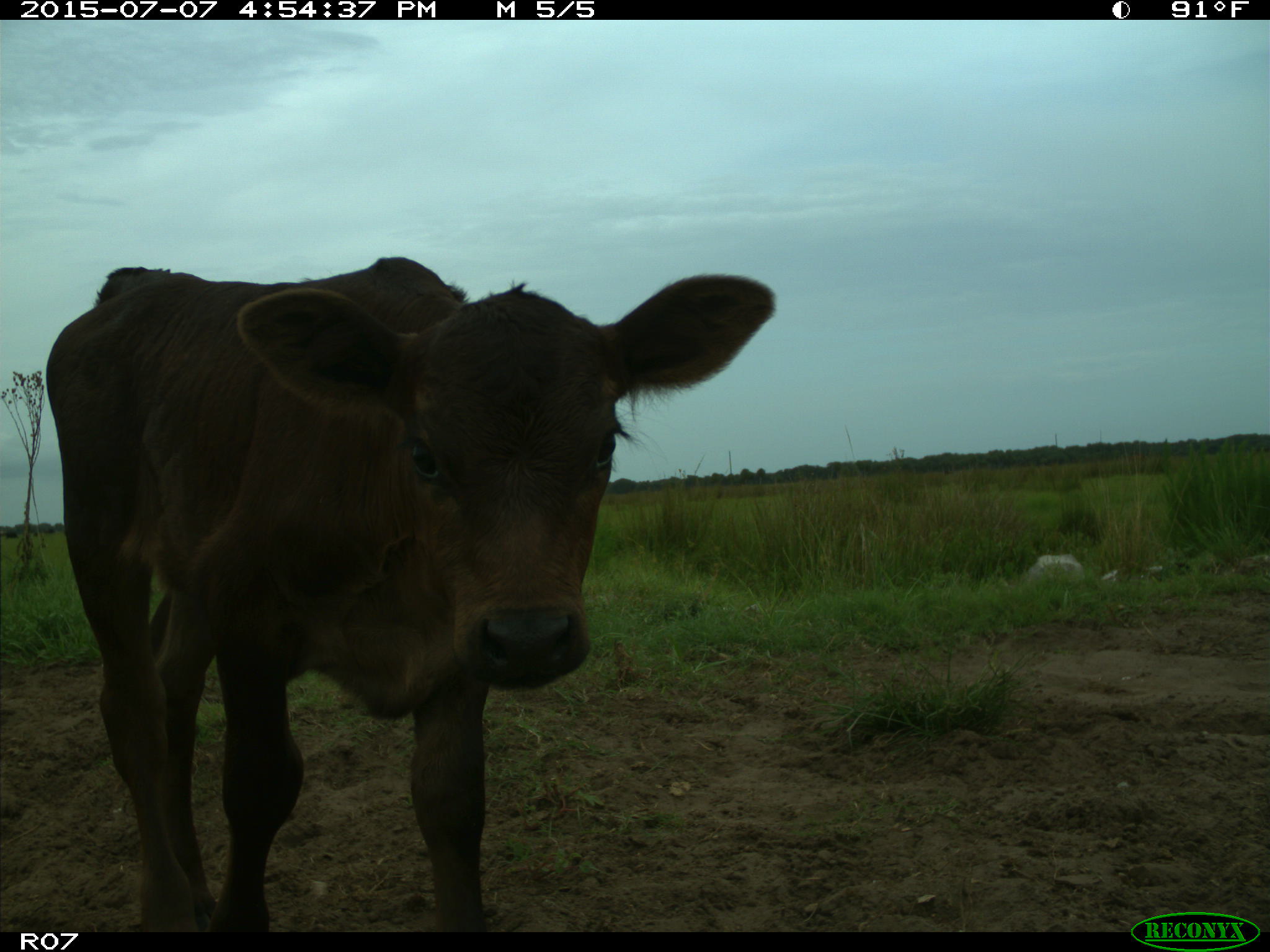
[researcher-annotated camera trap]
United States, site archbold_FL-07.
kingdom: Animalia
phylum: Chordata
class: Mammalia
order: Artiodactyla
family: Bovidae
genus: Bos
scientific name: Bos taurus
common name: domestic cow